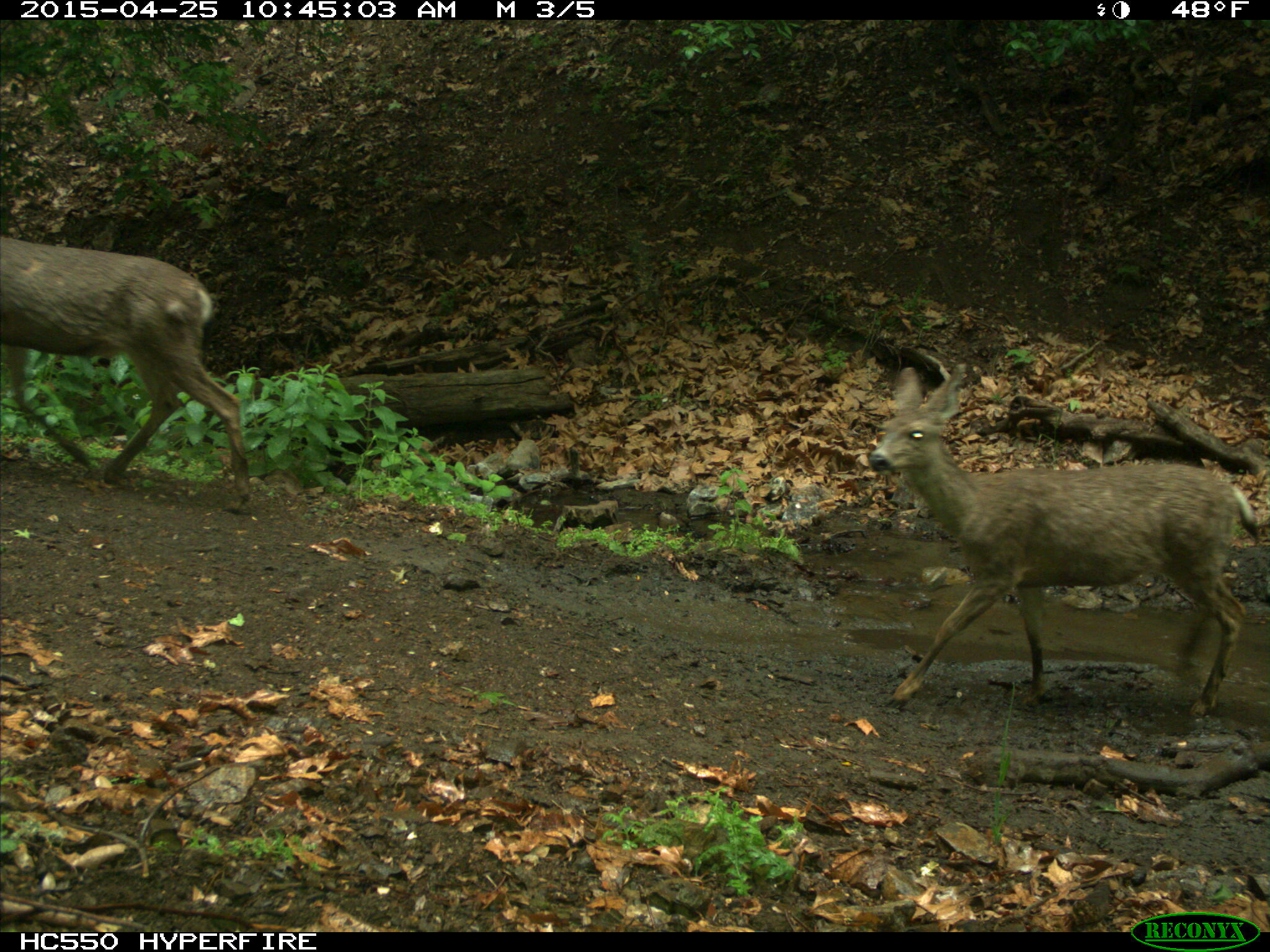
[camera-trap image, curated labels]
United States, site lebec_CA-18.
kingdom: Animalia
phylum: Chordata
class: Mammalia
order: Artiodactyla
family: Cervidae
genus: Odocoileus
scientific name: Odocoileus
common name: deer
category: unidentified deer